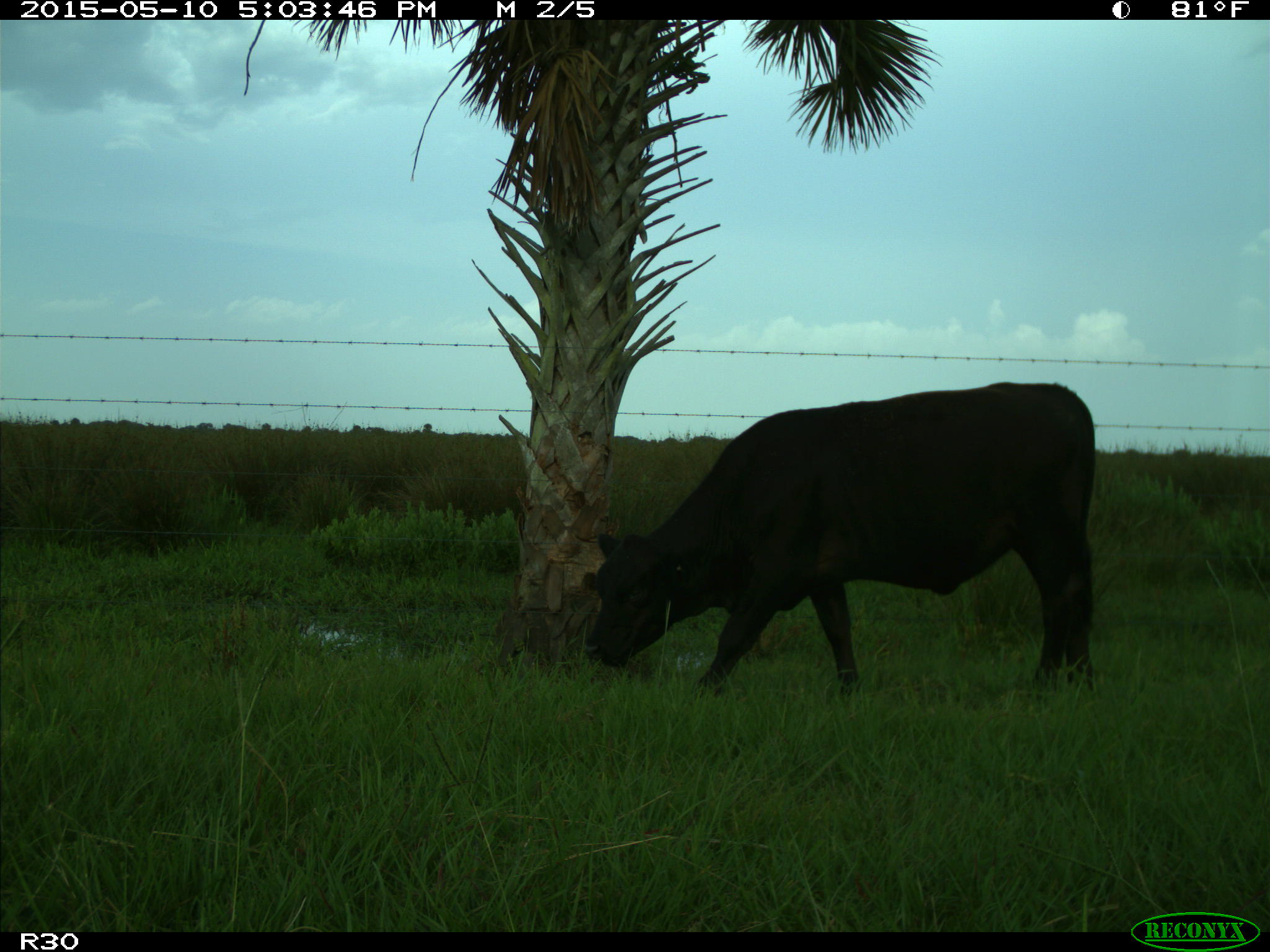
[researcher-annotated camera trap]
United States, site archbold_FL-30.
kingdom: Animalia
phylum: Chordata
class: Mammalia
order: Artiodactyla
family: Bovidae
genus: Bos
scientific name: Bos taurus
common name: domestic cow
Bos taurus (domestic cow).